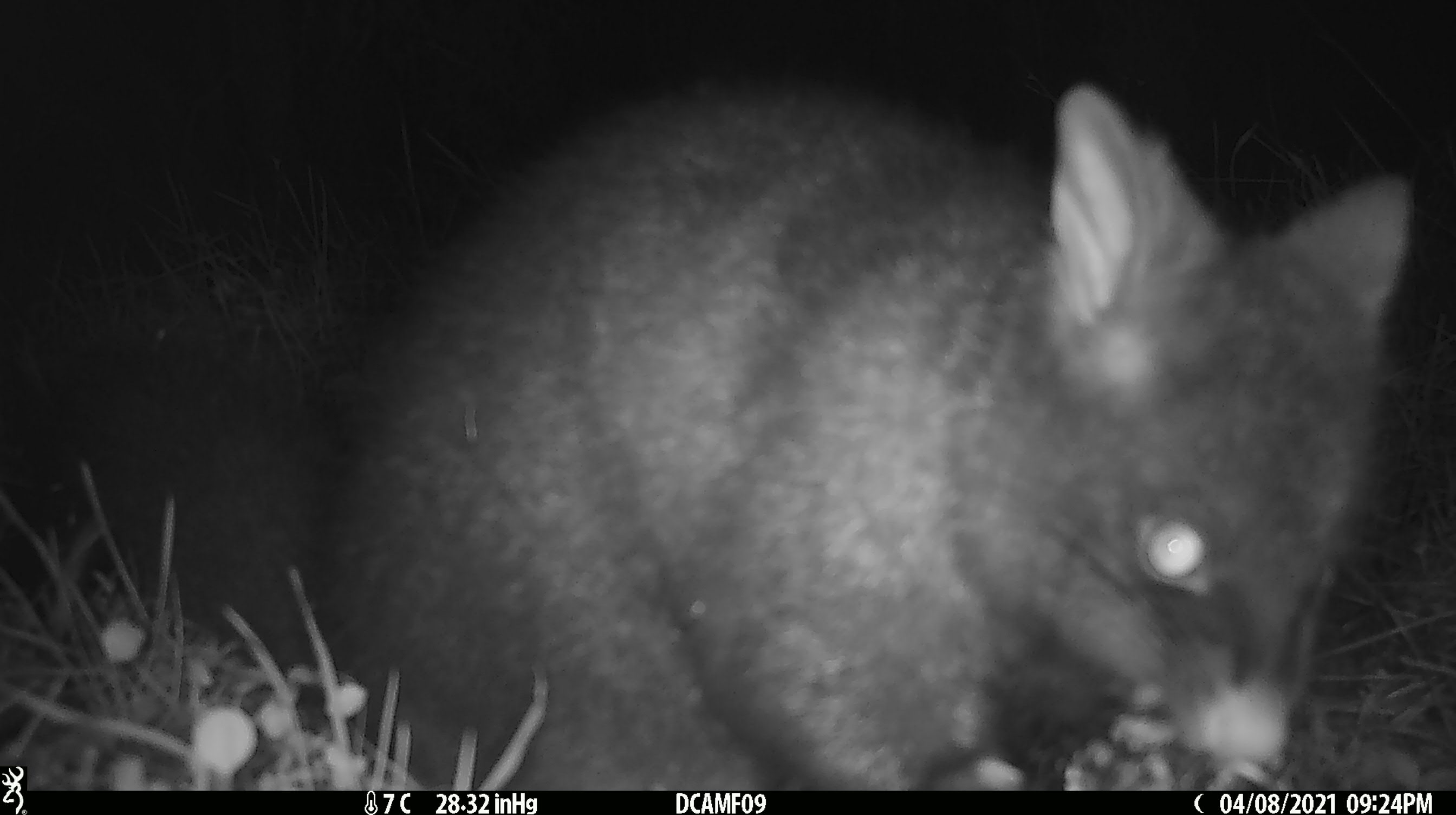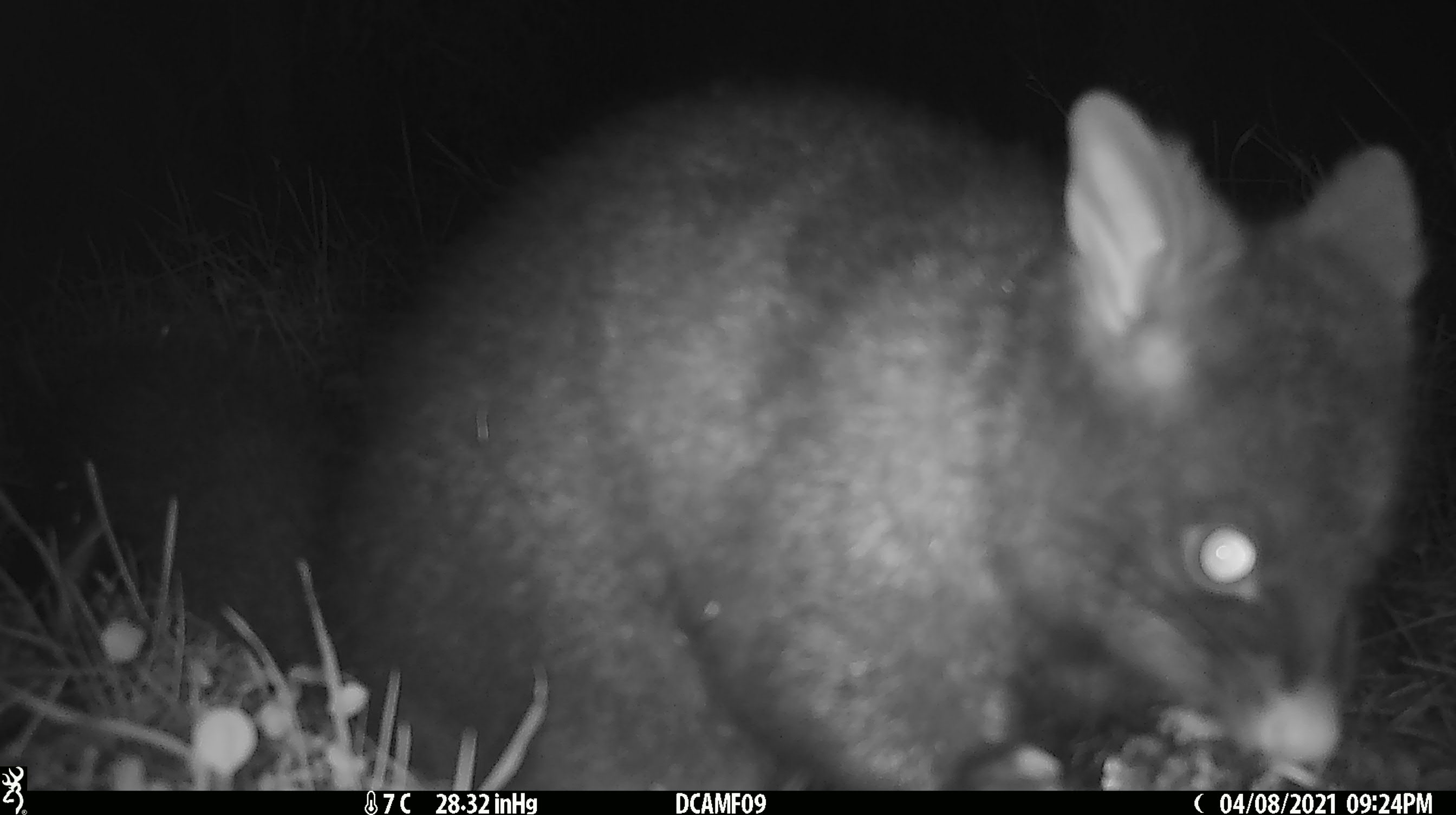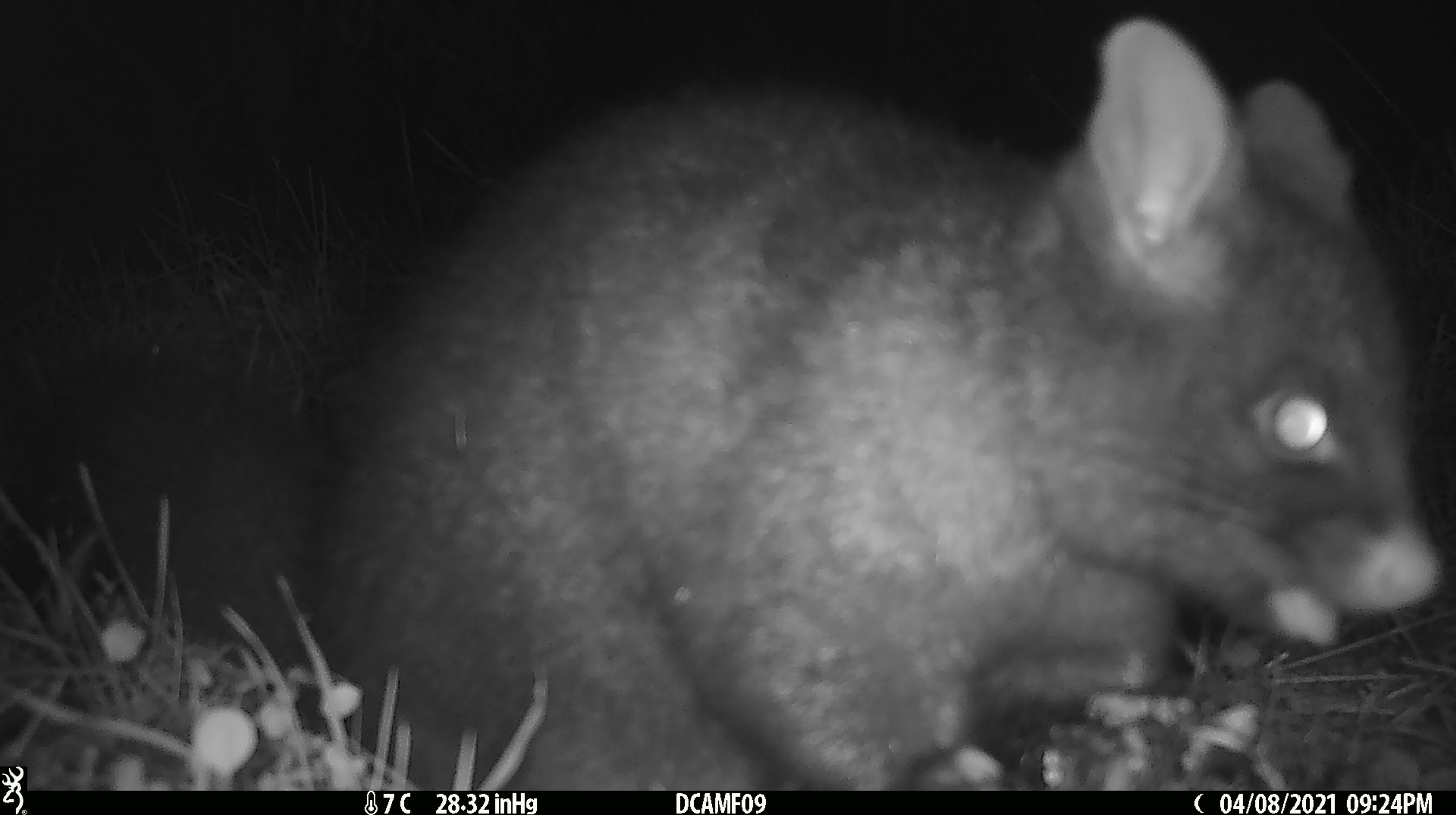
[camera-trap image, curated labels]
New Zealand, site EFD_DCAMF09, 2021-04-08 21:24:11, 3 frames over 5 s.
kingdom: Animalia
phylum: Chordata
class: Mammalia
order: Diprotodontia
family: Phalangeridae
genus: Trichosurus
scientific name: Trichosurus vulpecula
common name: common brushtail possum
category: possum